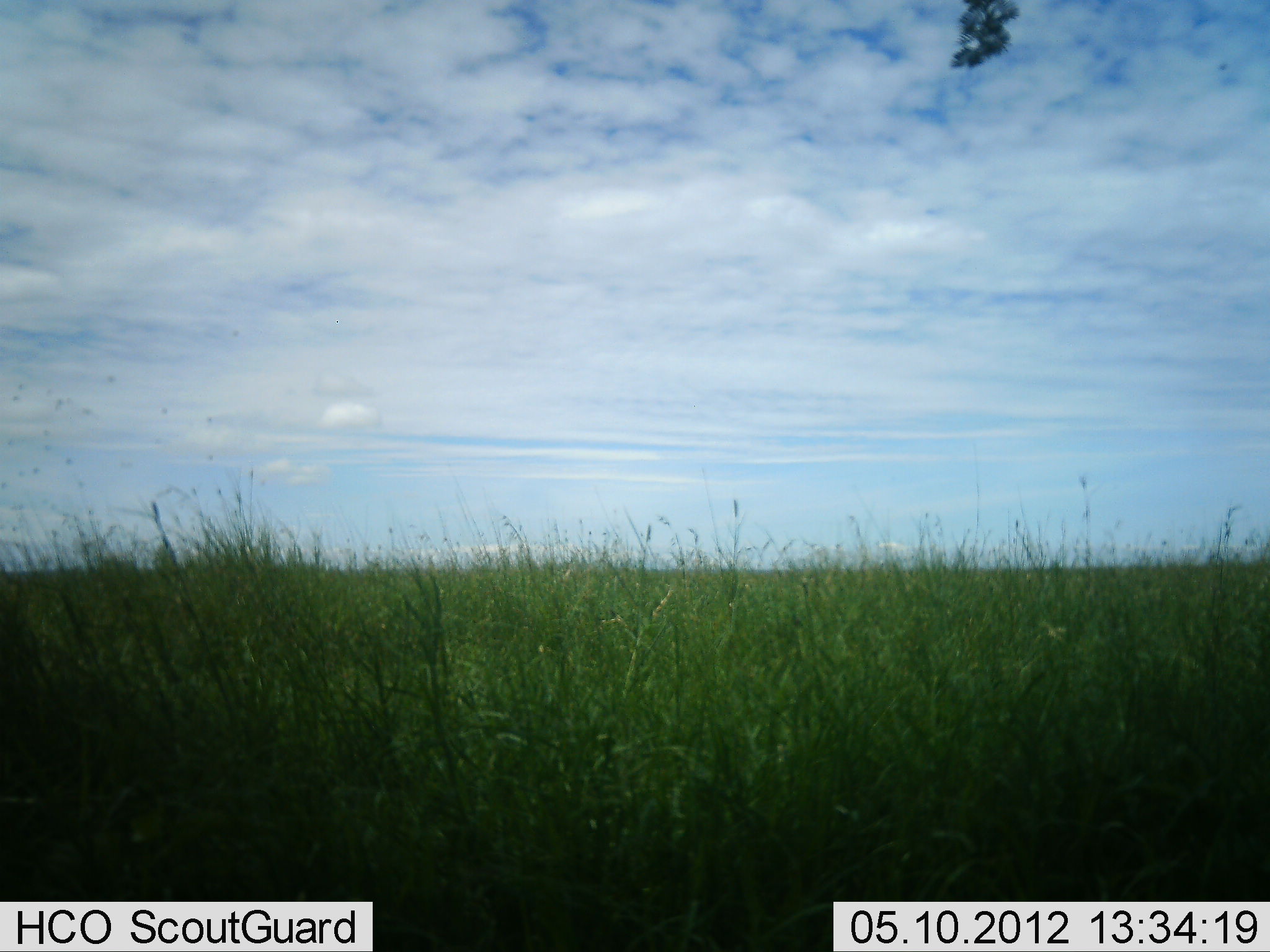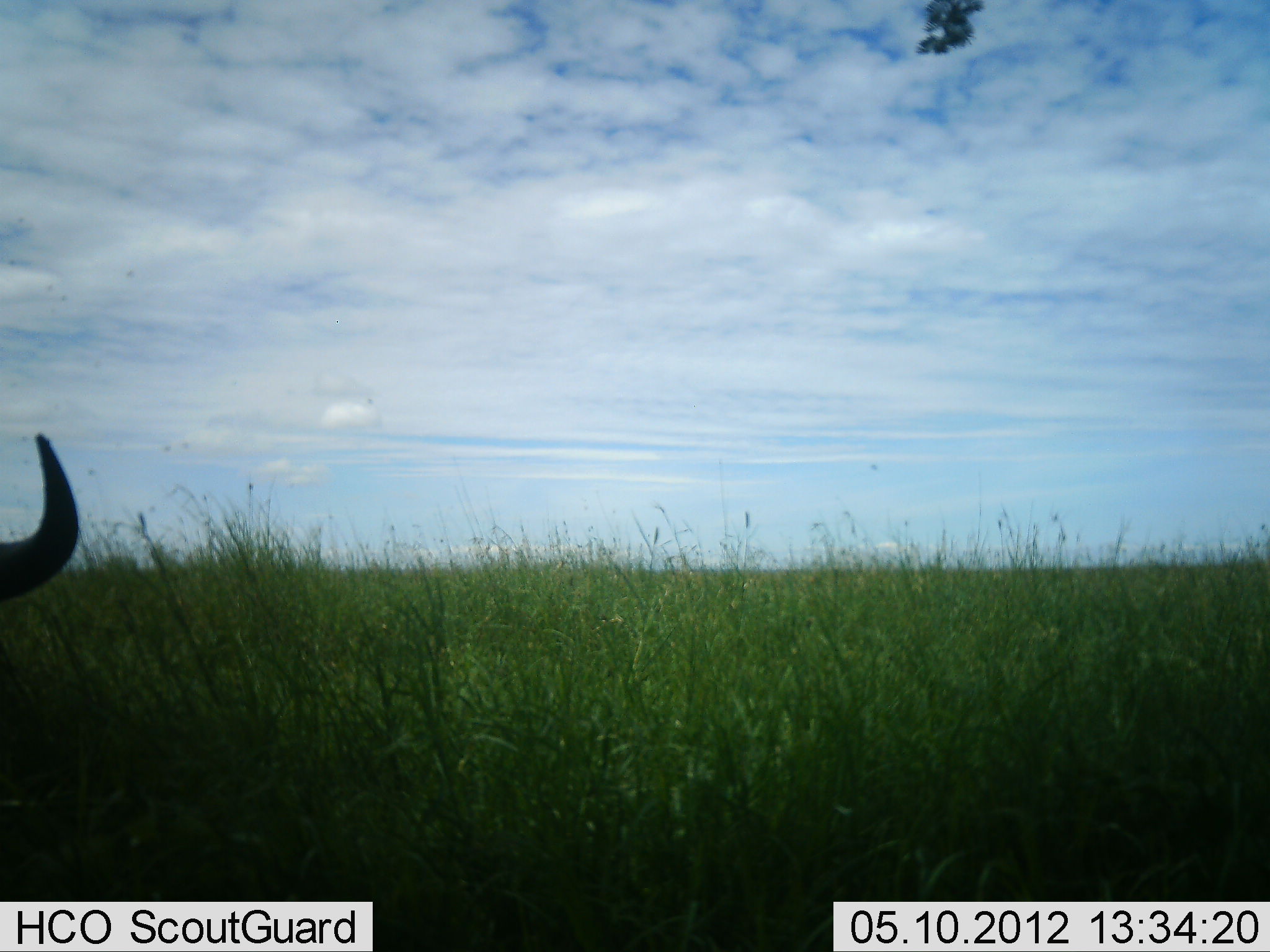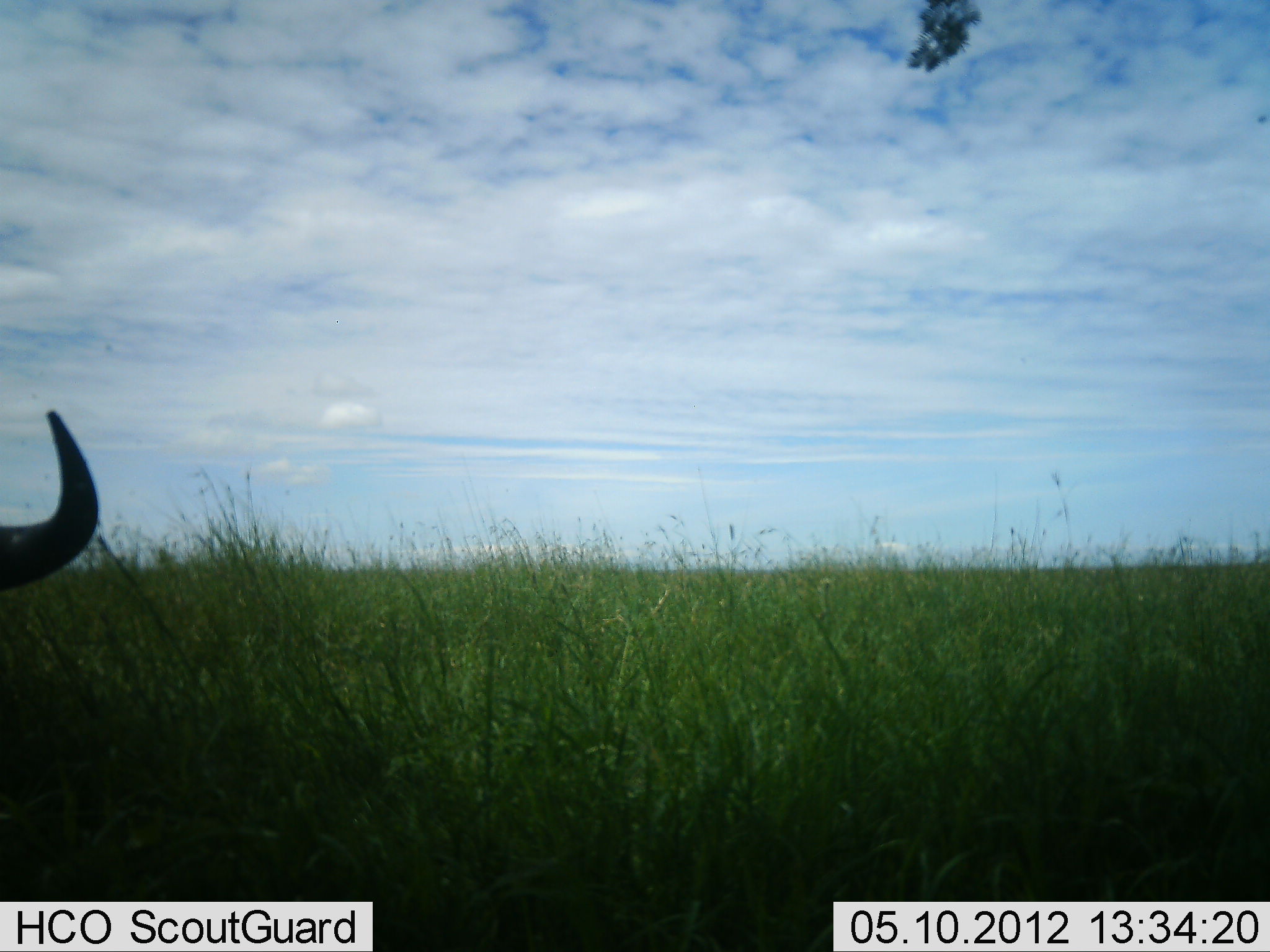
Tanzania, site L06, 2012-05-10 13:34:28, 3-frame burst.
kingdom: Animalia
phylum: Chordata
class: Mammalia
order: Artiodactyla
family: Bovidae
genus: Connochaetes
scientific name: Connochaetes taurinus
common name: blue wildebeest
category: wildebeest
Wildebeest (blue wildebeest) (Connochaetes taurinus), count 1. Behavior (volunteer vote fractions): standing 69%, resting 23%, moving 8%, interacting 0%. Young present (vote fraction): 0%. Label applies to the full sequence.